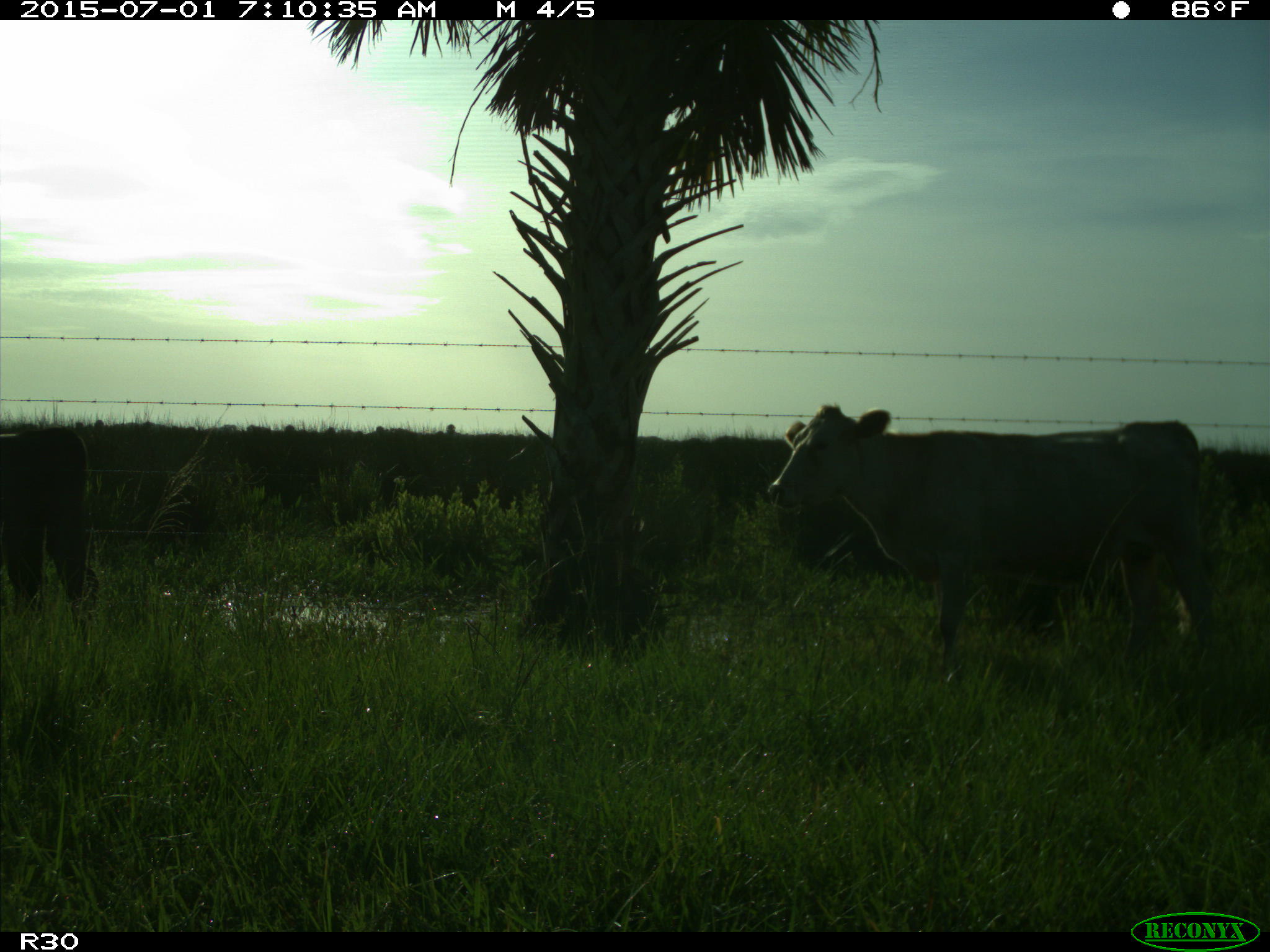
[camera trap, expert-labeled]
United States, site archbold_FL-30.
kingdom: Animalia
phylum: Chordata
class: Mammalia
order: Artiodactyla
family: Bovidae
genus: Bos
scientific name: Bos taurus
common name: domestic cow